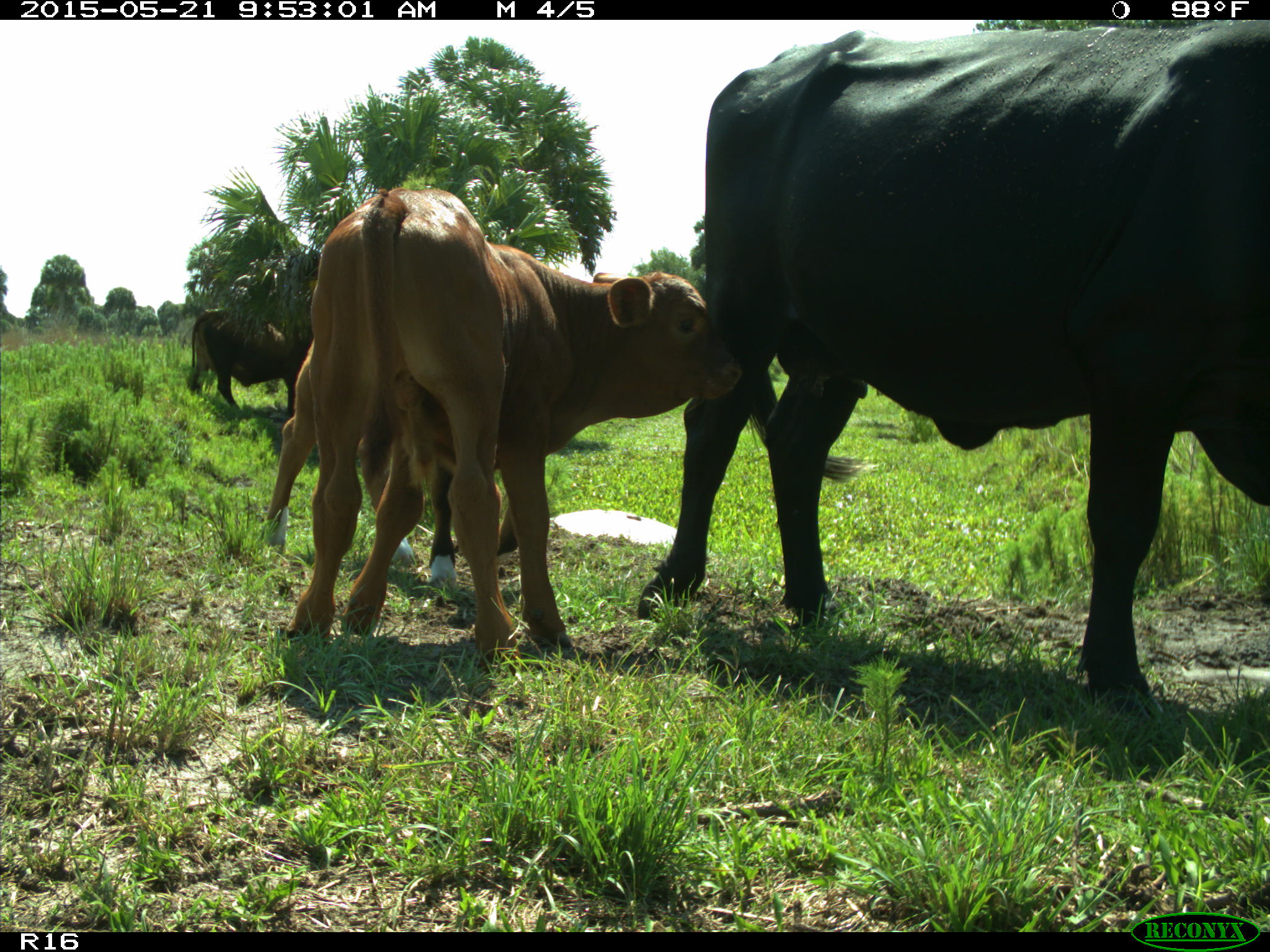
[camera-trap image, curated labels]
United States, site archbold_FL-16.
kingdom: Animalia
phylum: Chordata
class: Mammalia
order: Artiodactyla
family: Bovidae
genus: Bos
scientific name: Bos taurus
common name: domestic cow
Bos taurus (domestic cow).